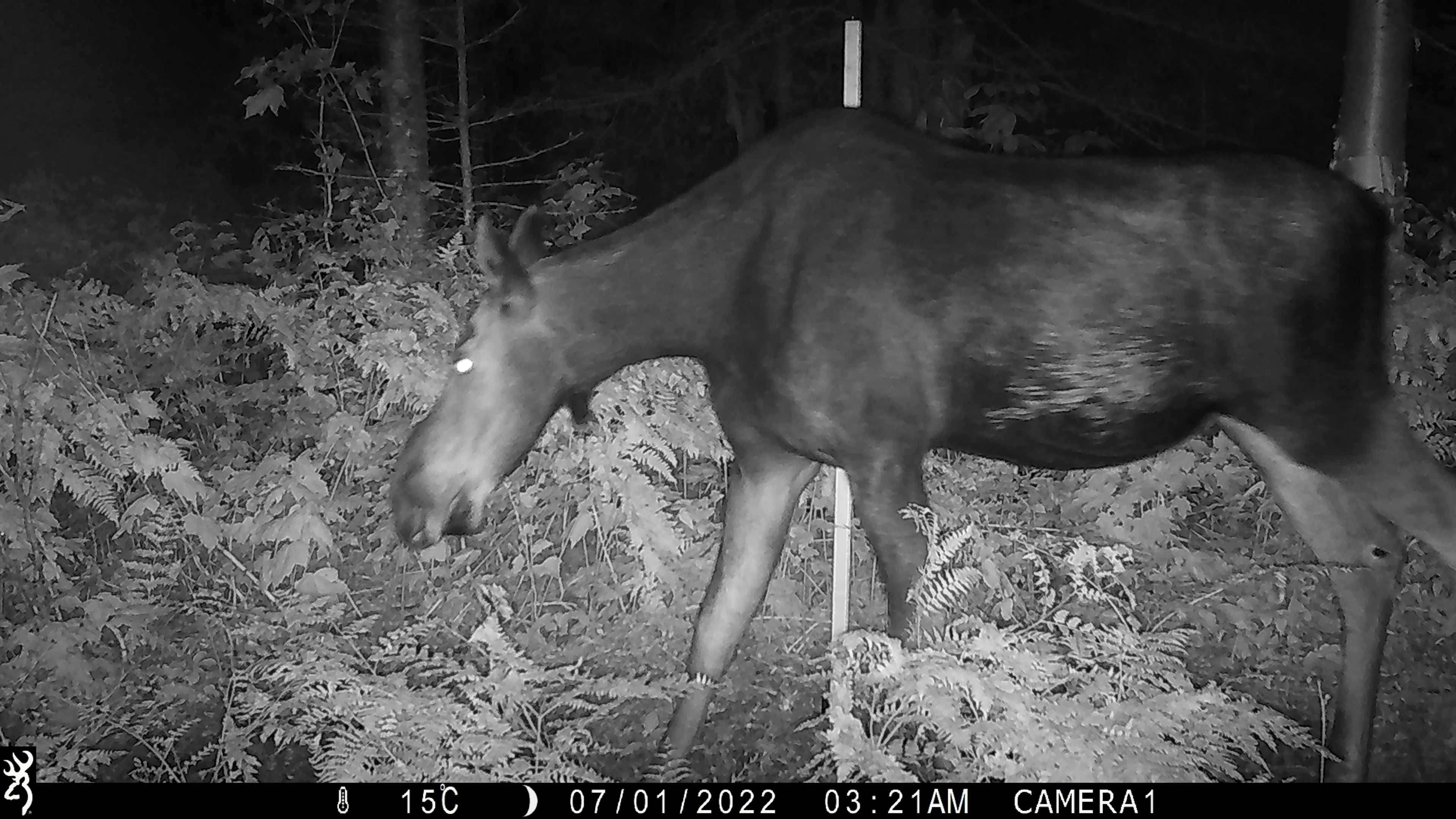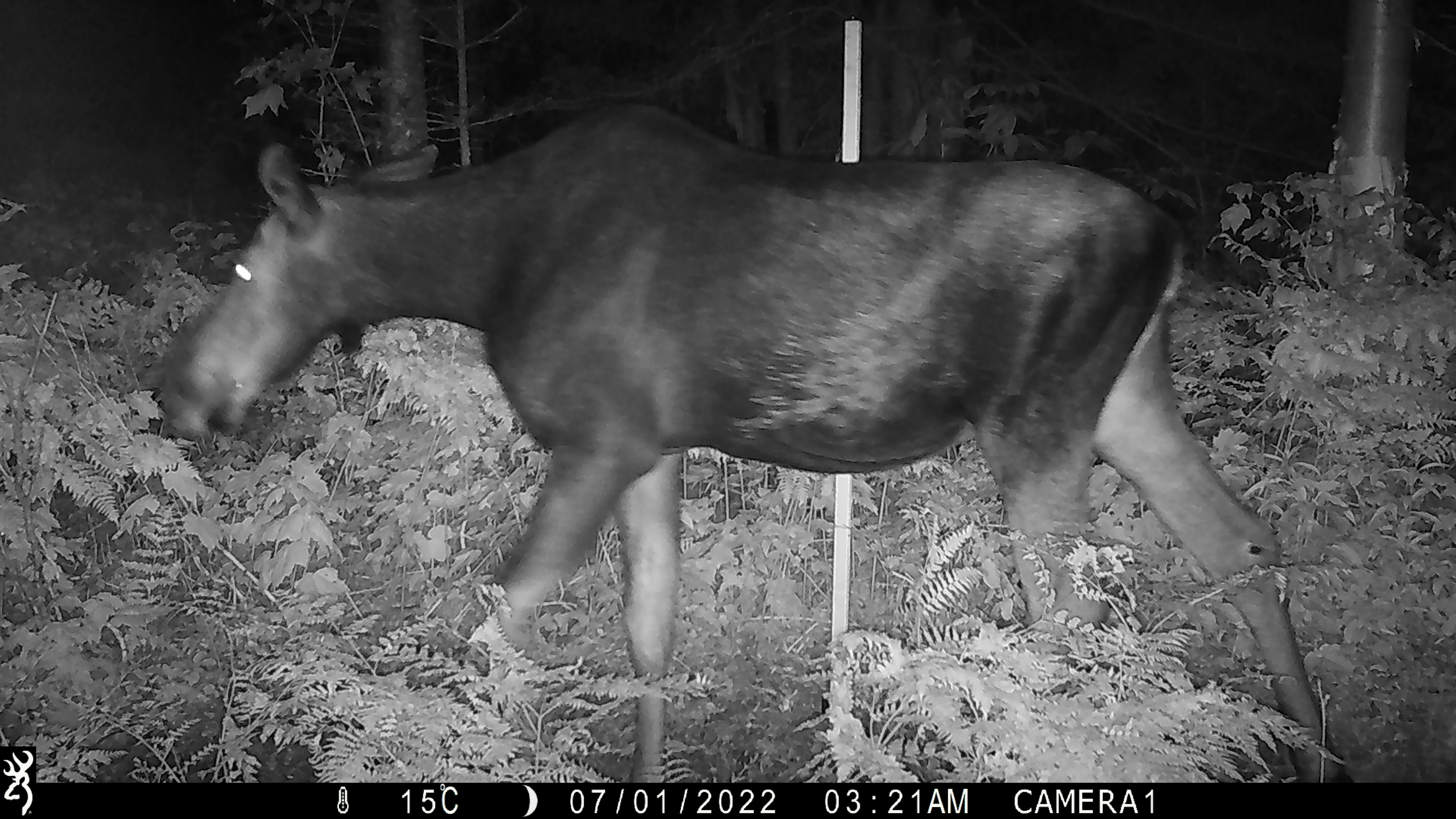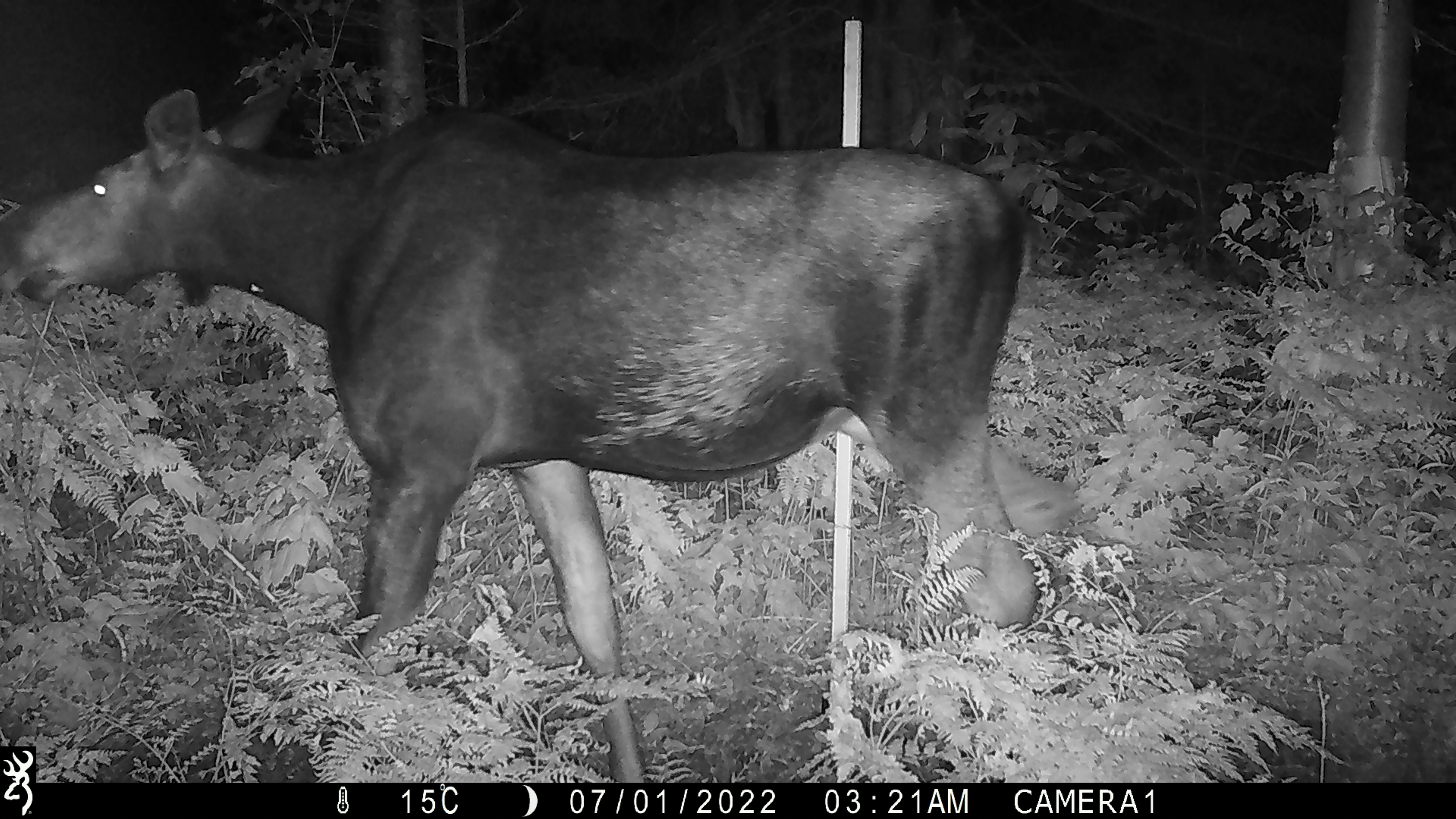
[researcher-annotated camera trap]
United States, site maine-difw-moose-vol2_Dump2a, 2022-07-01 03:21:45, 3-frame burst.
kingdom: Animalia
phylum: Chordata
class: Mammalia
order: Artiodactyla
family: Cervidae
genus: Alces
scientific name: Alces alces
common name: moose